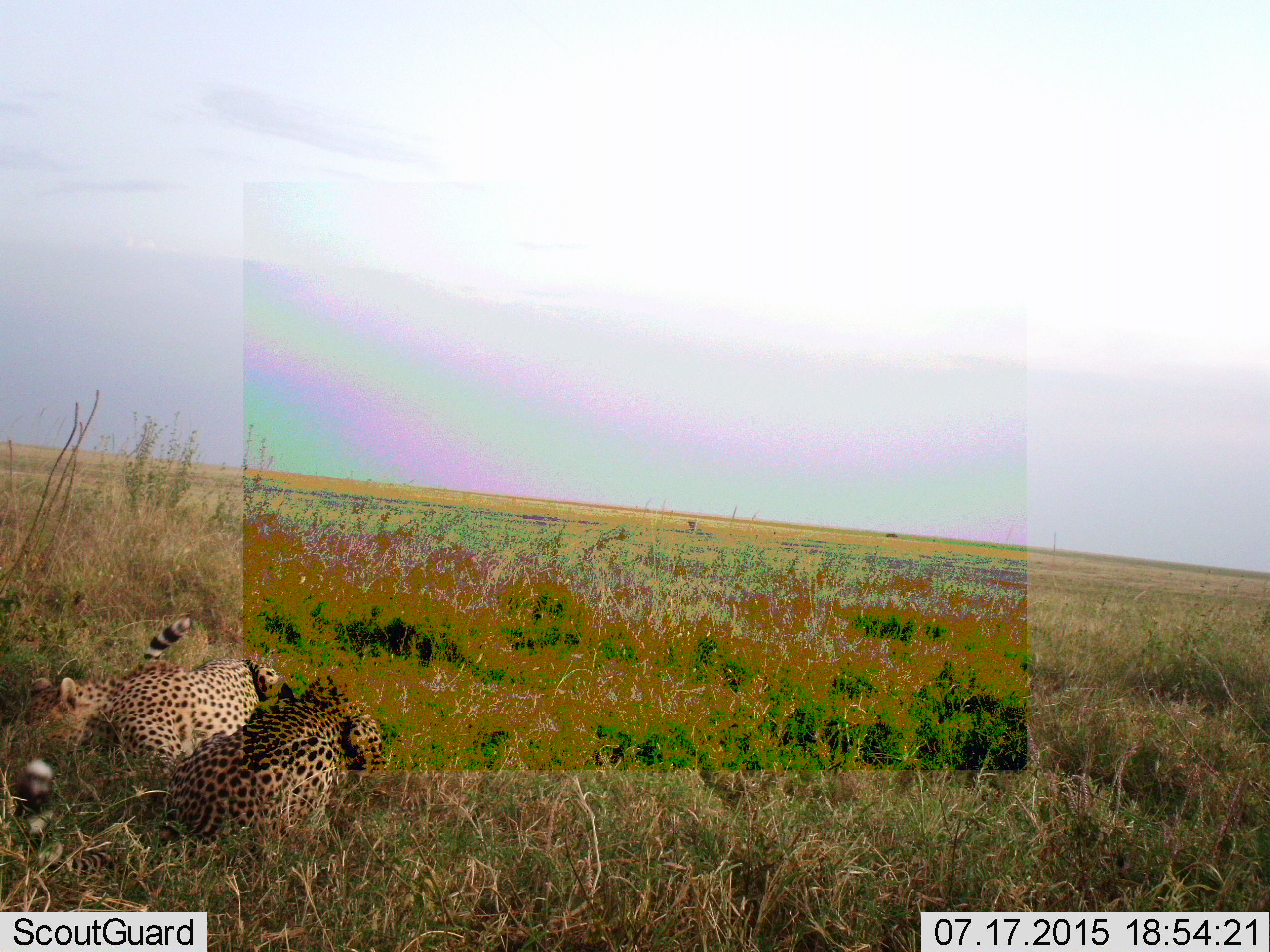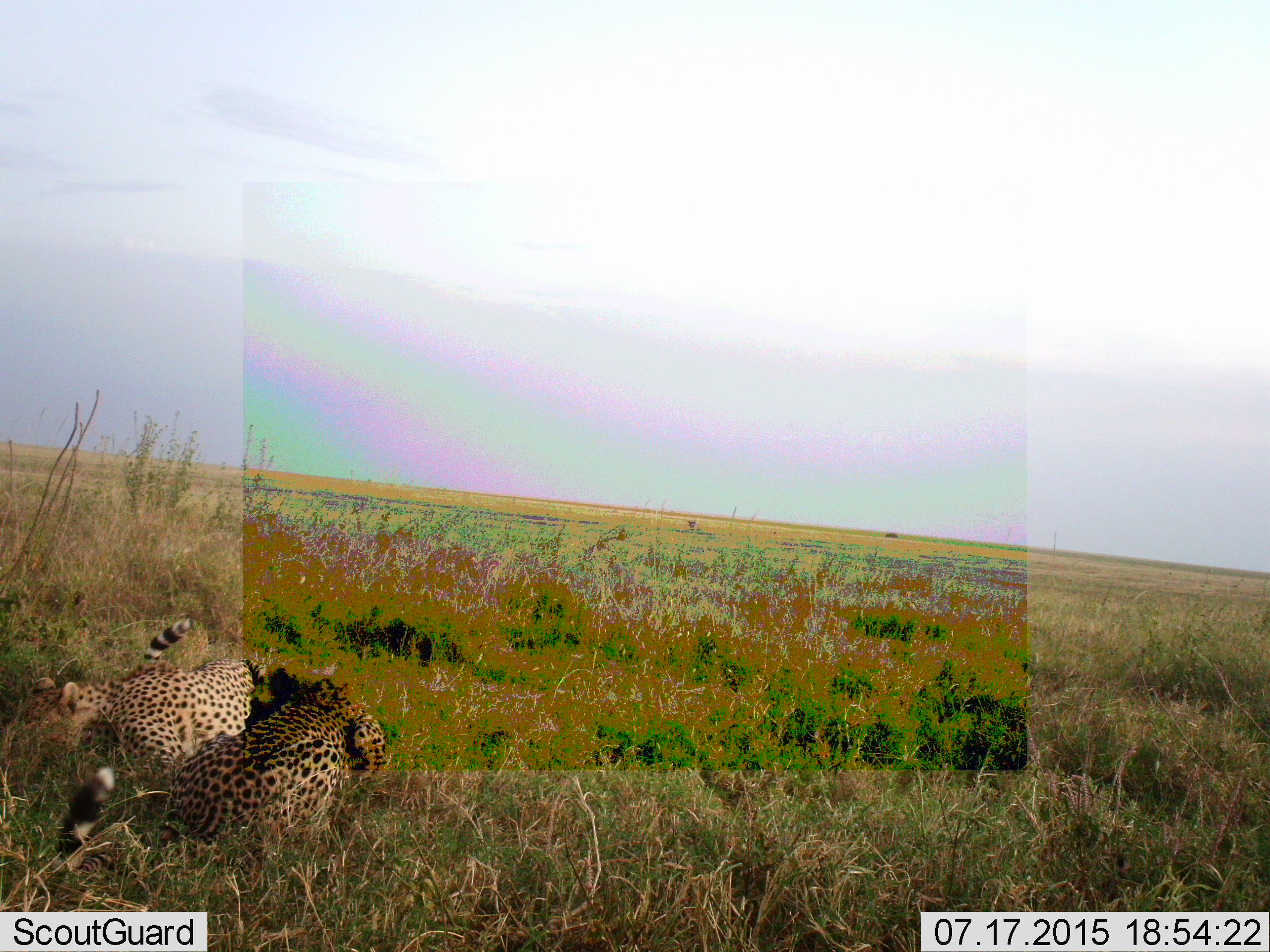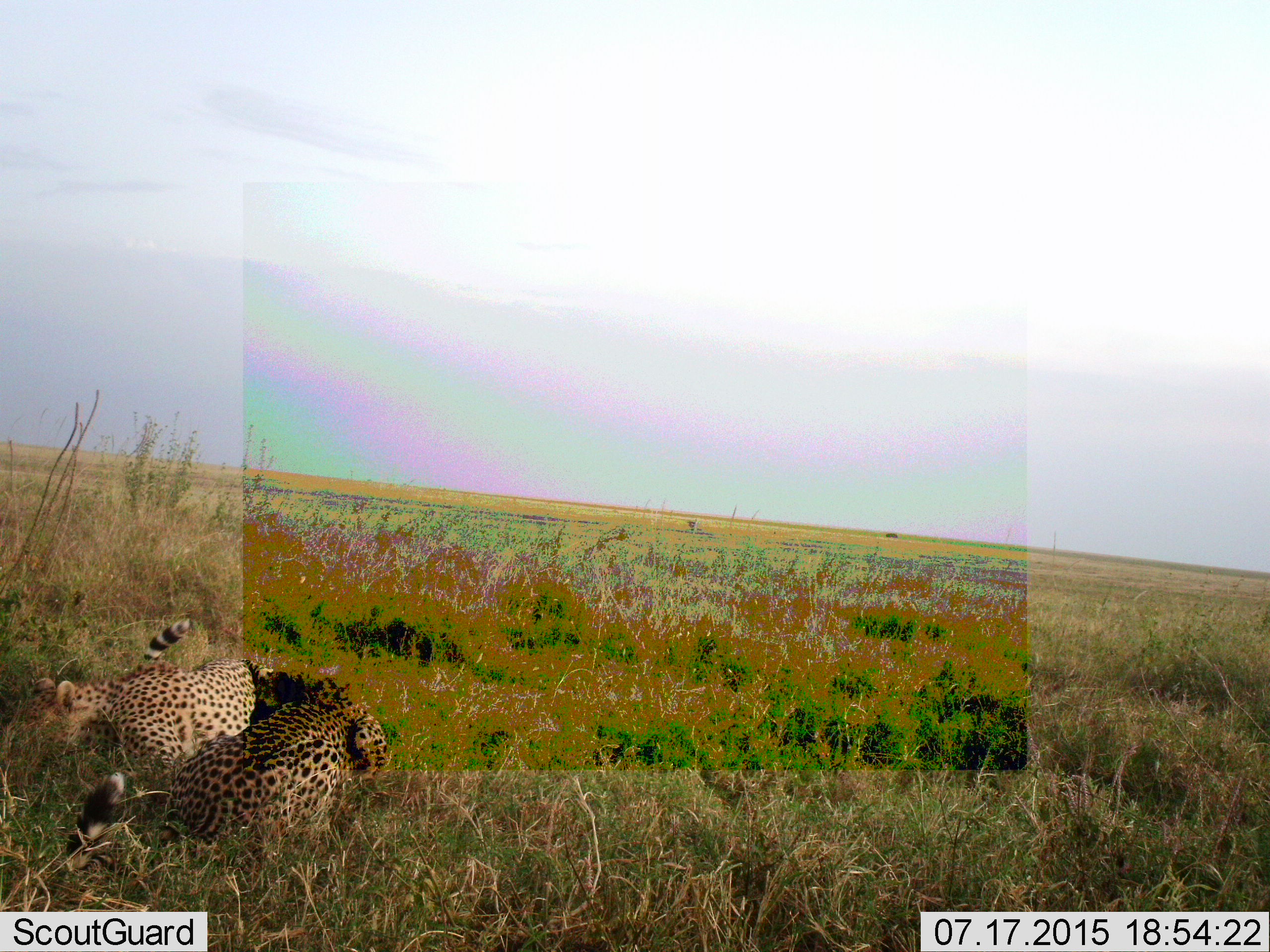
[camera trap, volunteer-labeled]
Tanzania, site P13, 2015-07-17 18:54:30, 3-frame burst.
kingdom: Animalia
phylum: Chordata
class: Mammalia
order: Carnivora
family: Felidae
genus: Acinonyx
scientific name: Acinonyx jubatus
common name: cheetah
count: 2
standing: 0%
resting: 100%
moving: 14%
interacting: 0%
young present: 0%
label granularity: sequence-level